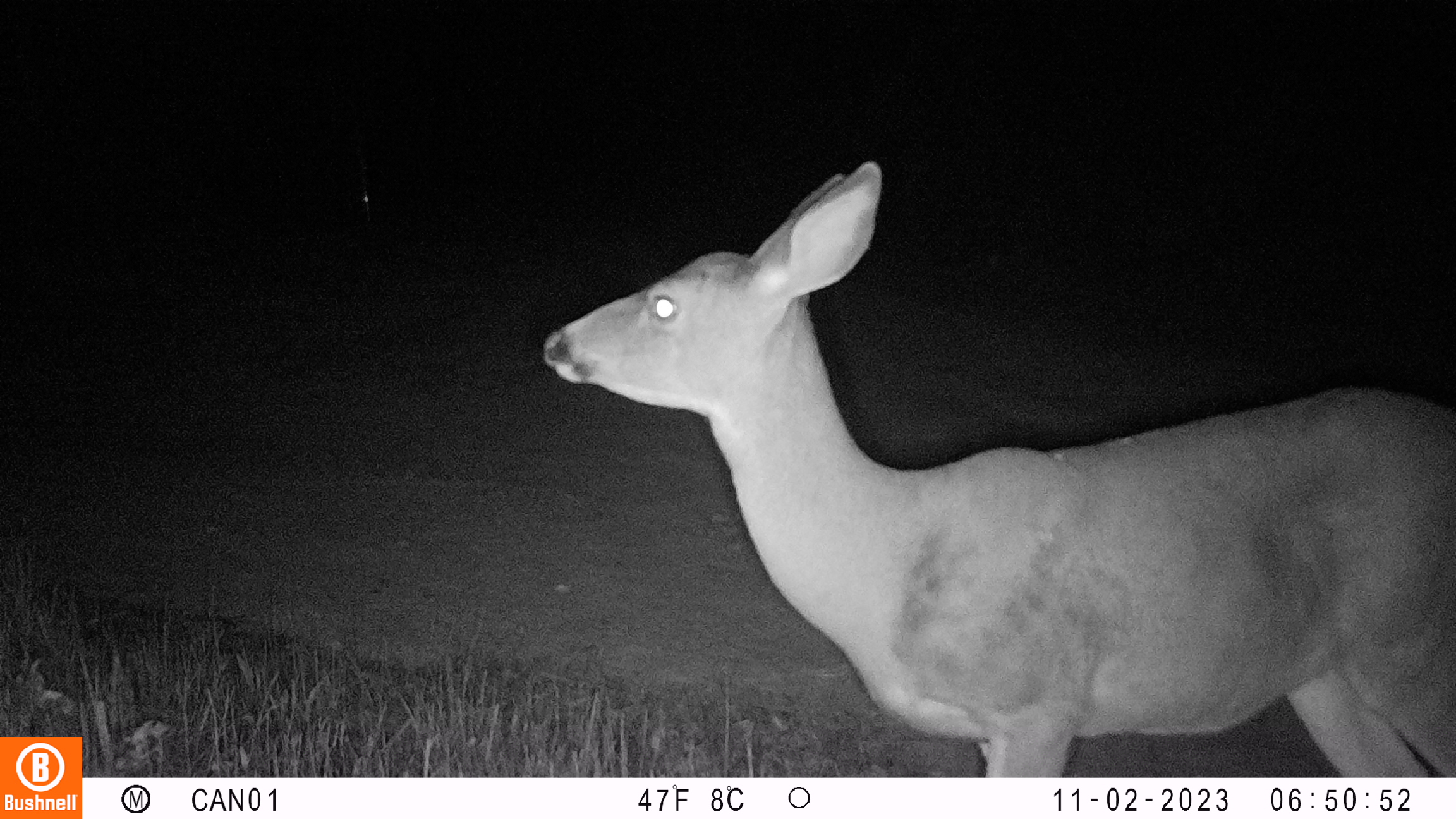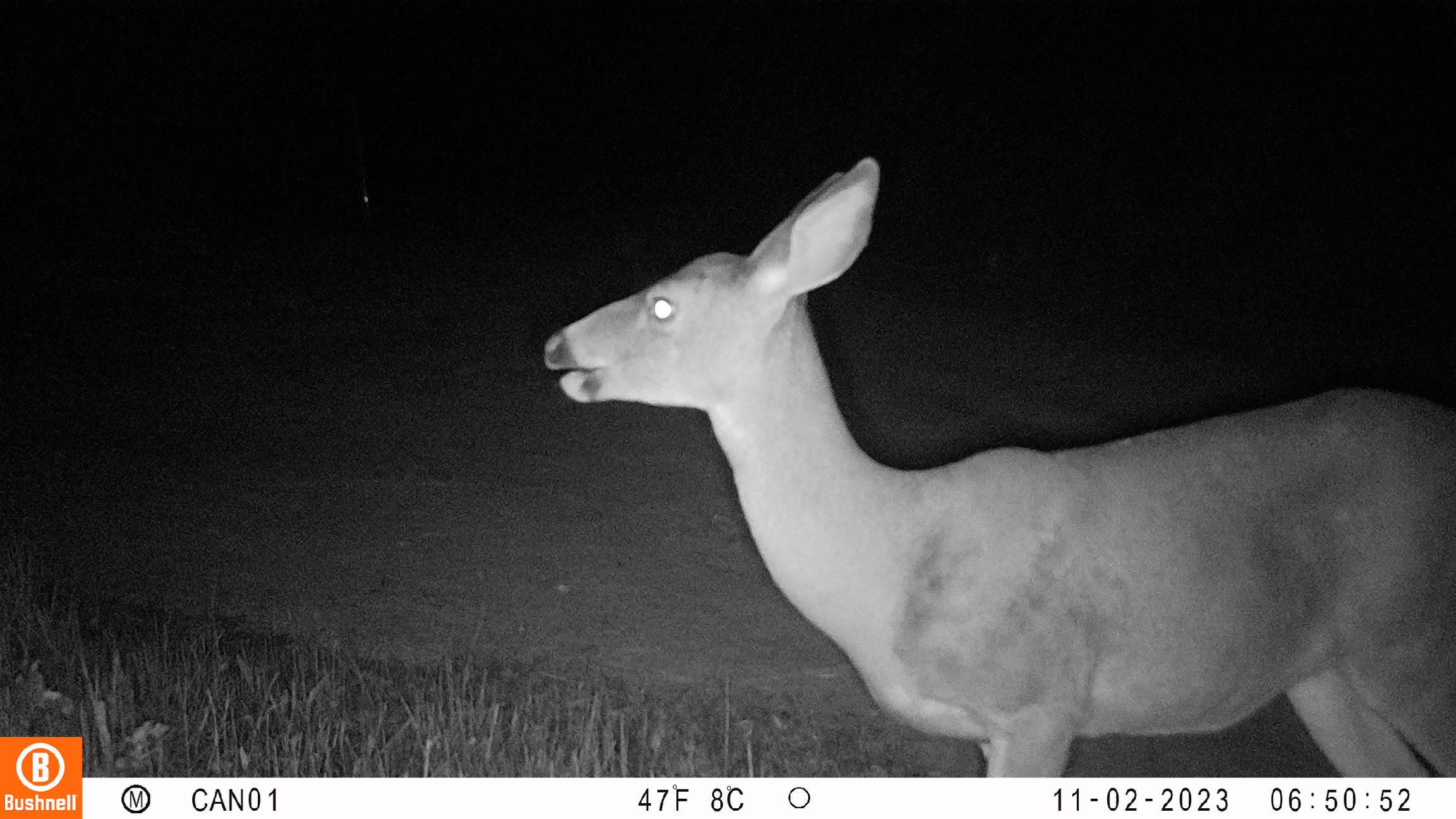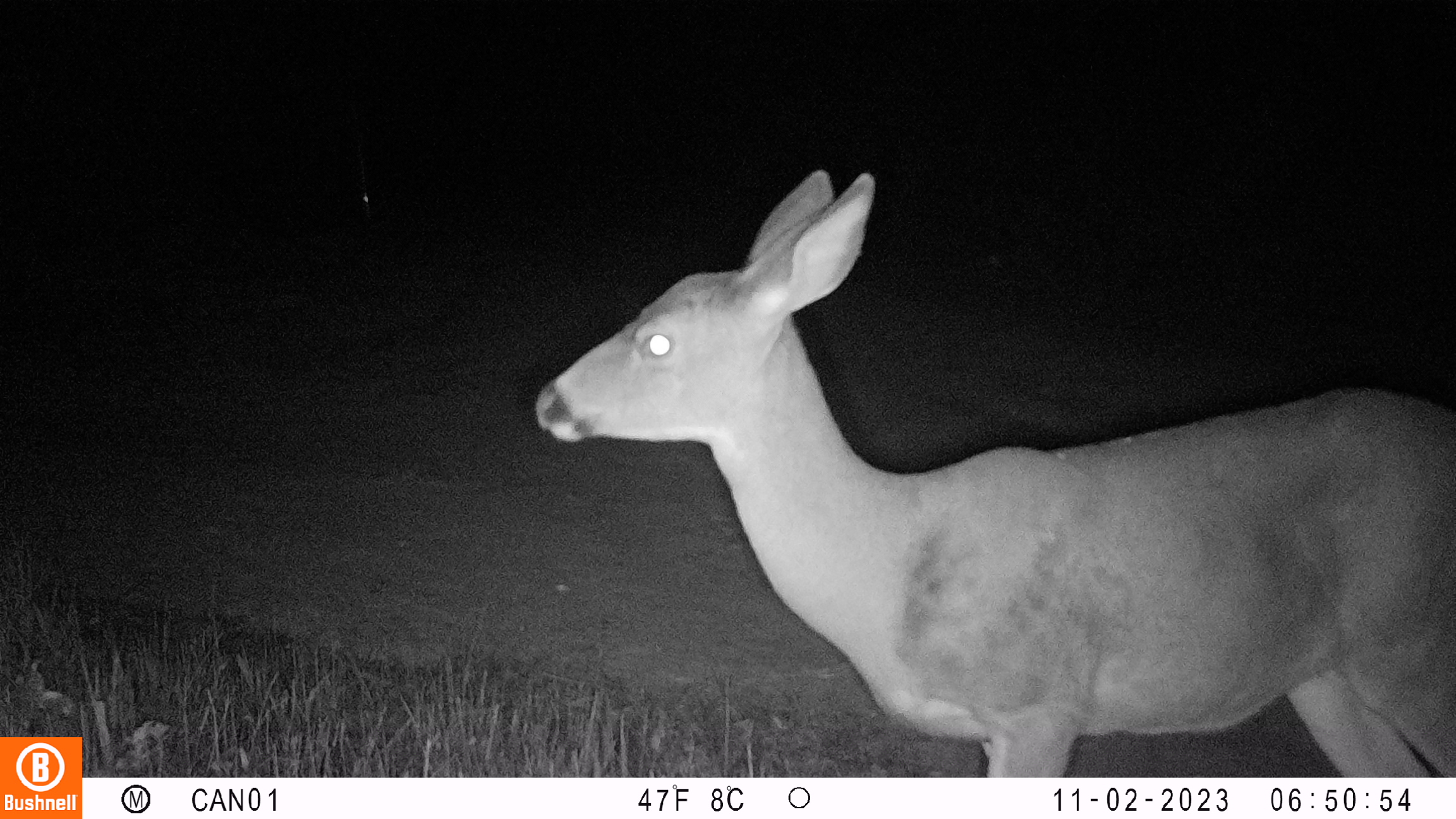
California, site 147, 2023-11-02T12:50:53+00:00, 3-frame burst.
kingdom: Animalia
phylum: Chordata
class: Mammalia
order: Artiodactyla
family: Cervidae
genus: Odocoileus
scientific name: Odocoileus hemionus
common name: mule deer